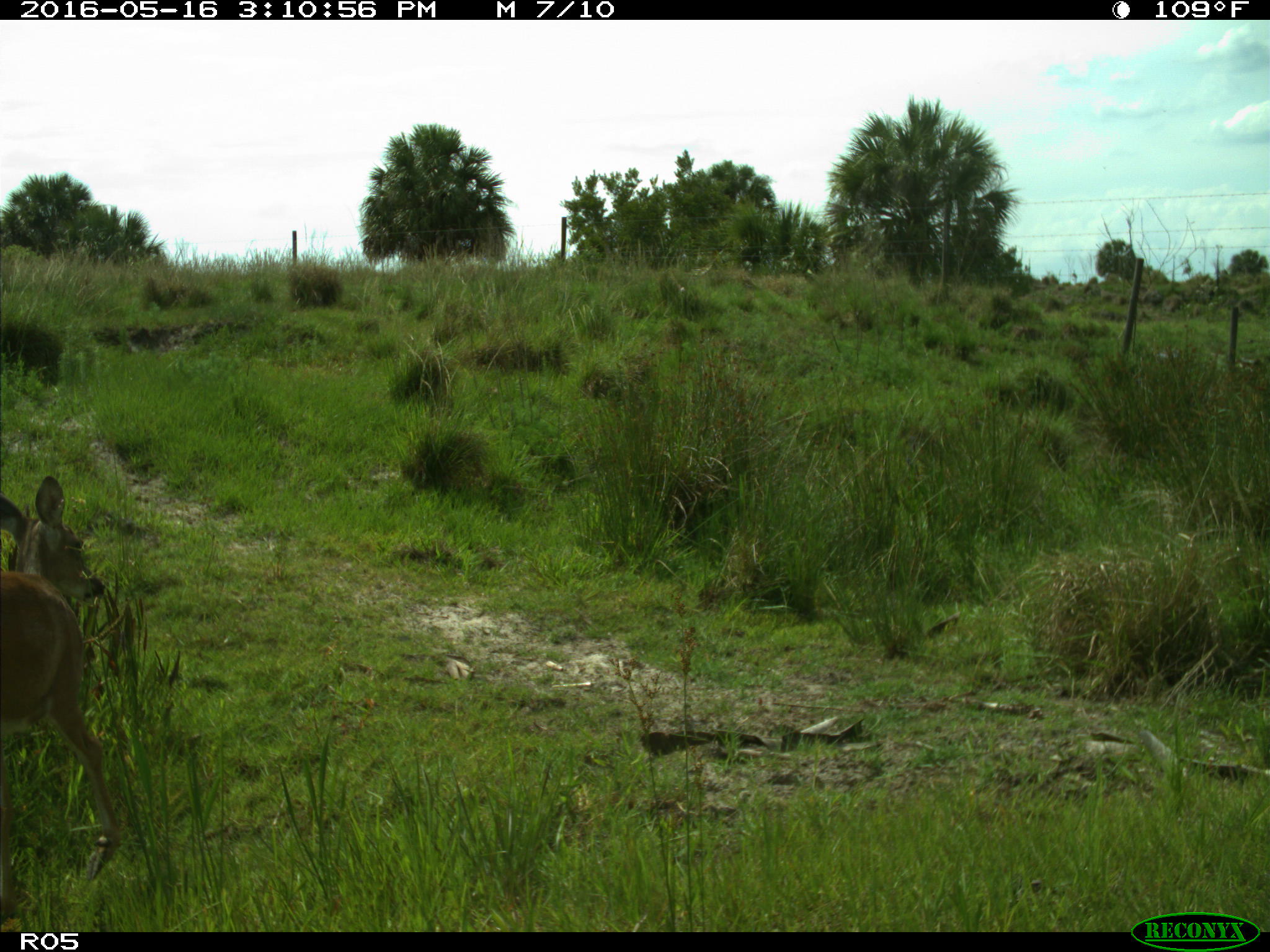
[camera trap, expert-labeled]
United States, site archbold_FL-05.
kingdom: Animalia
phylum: Chordata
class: Mammalia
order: Artiodactyla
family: Cervidae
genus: Odocoileus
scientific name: Odocoileus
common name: deer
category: unidentified deer